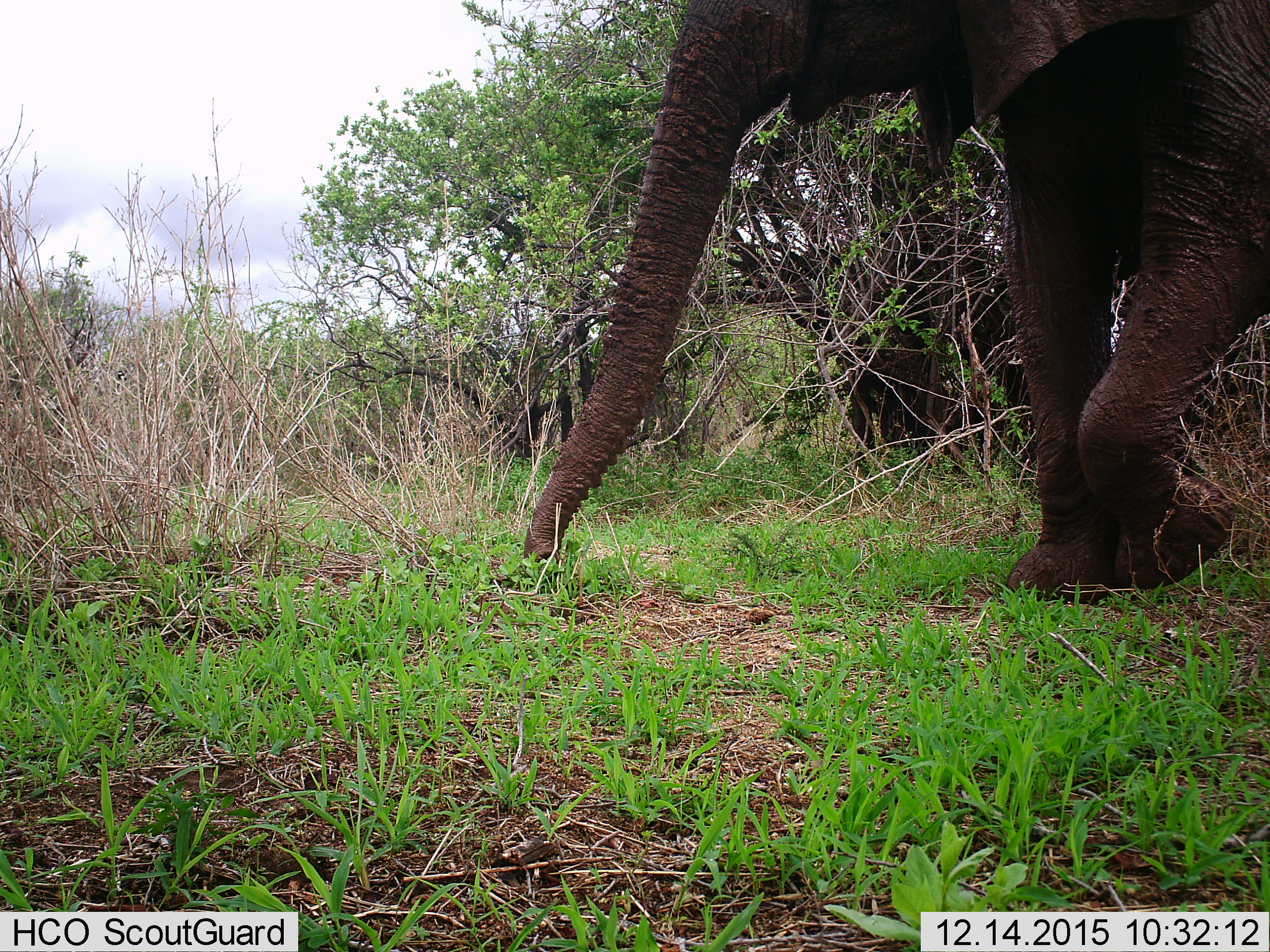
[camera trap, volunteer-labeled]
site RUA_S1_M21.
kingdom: Animalia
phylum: Chordata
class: Mammalia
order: Proboscidea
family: Elephantidae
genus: Loxodonta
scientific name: Loxodonta africana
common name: african bush elephant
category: elephant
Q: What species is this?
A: Elephant (african bush elephant) (Loxodonta africana).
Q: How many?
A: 1.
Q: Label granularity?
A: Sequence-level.